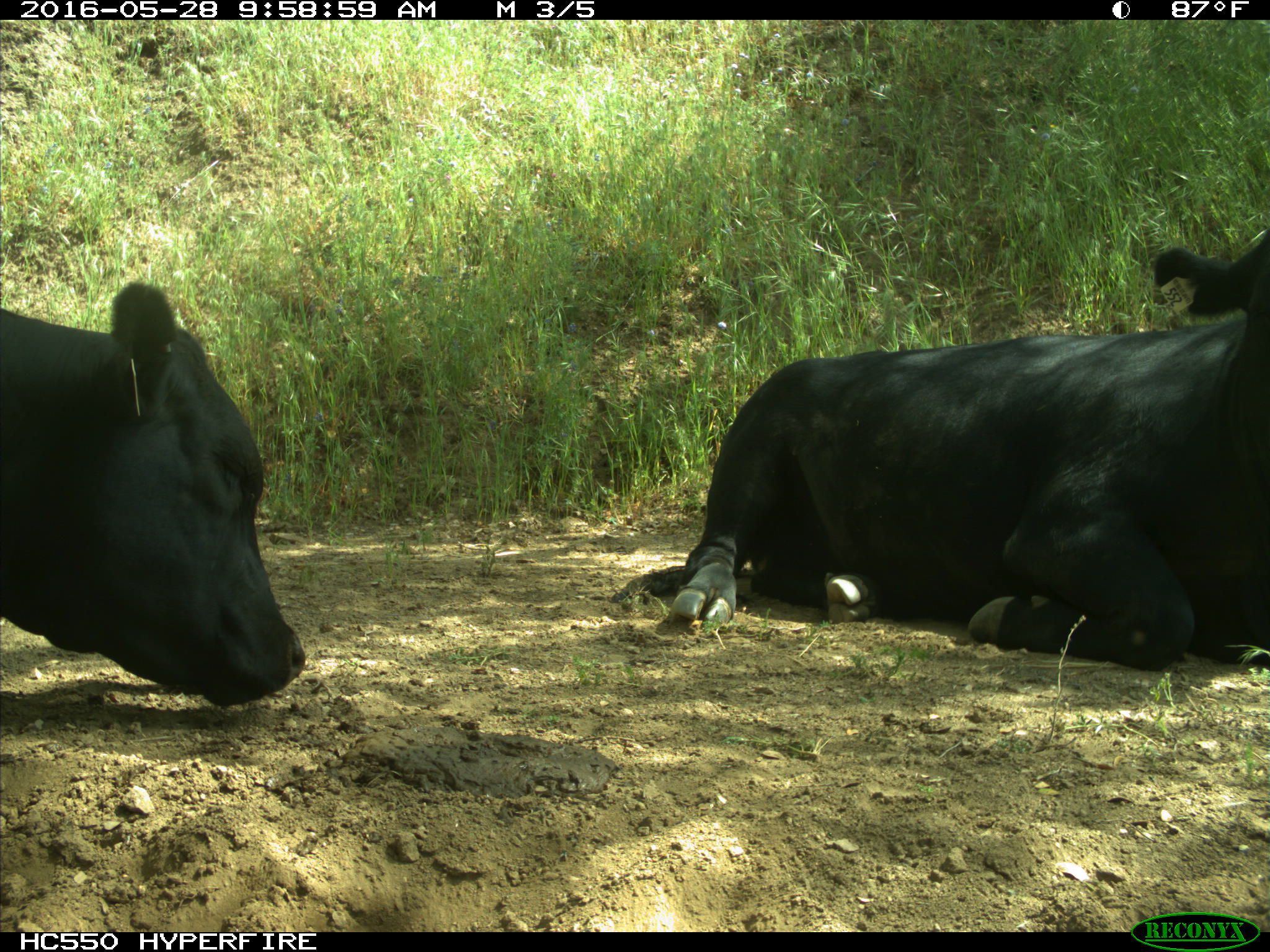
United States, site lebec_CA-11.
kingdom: Animalia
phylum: Chordata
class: Mammalia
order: Artiodactyla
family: Bovidae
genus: Bos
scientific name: Bos taurus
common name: domestic cow